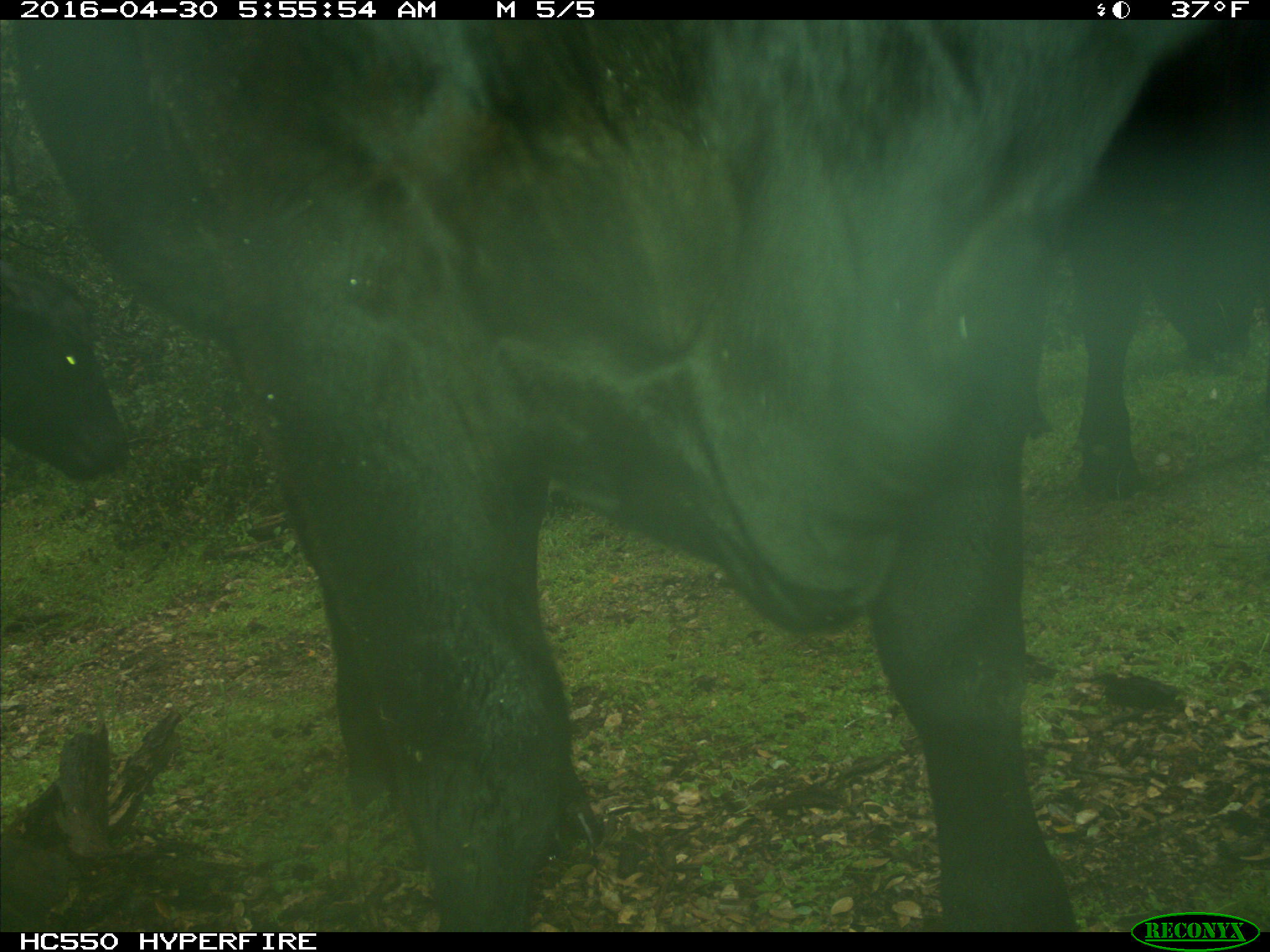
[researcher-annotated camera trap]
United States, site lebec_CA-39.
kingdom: Animalia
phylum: Chordata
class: Mammalia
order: Artiodactyla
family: Bovidae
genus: Bos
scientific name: Bos taurus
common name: domestic cow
Bos taurus (domestic cow).